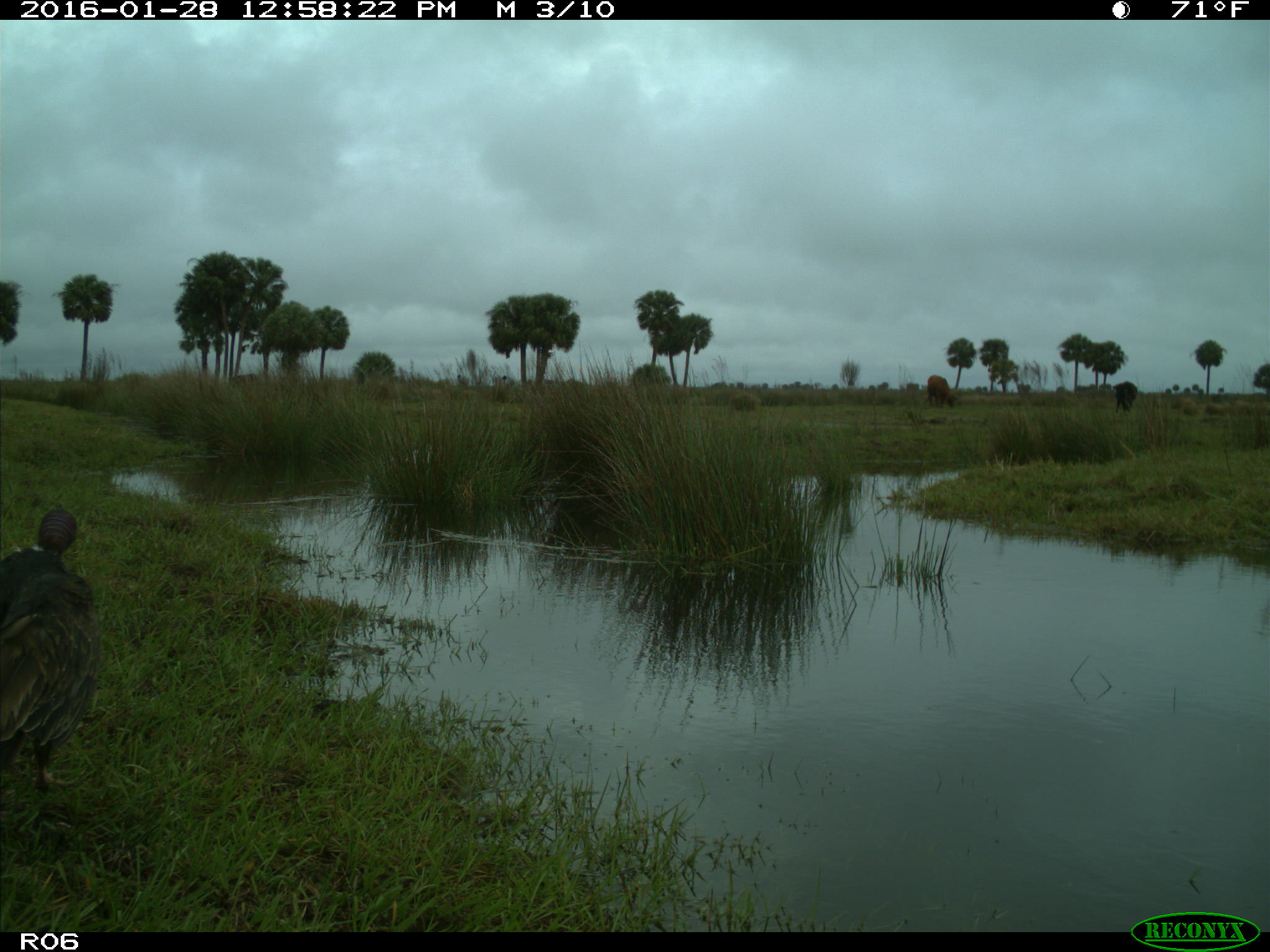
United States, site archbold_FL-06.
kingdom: Animalia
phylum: Chordata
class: Aves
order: Accipitriformes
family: Accipitridae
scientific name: Accipitridae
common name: acciptirids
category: unidentified accipitrid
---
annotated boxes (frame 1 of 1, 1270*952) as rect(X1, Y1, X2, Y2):
animal: rect(0, 508, 102, 797); rect(925, 374, 958, 410); rect(1112, 382, 1139, 413)